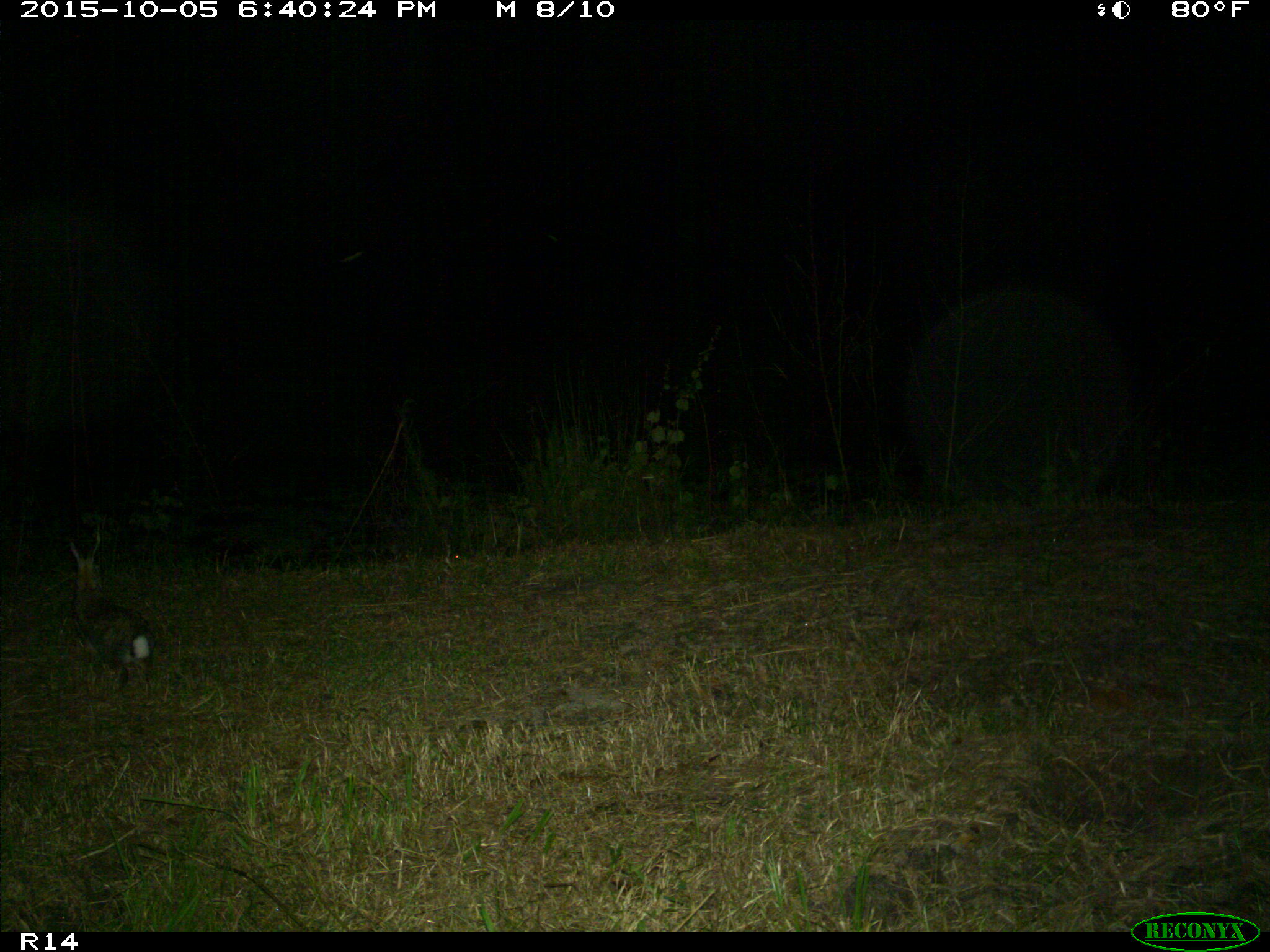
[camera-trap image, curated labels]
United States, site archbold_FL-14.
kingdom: Animalia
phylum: Chordata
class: Mammalia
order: Lagomorpha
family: Leporidae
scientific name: Leporidae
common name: rabbits and hares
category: unidentified rabbit